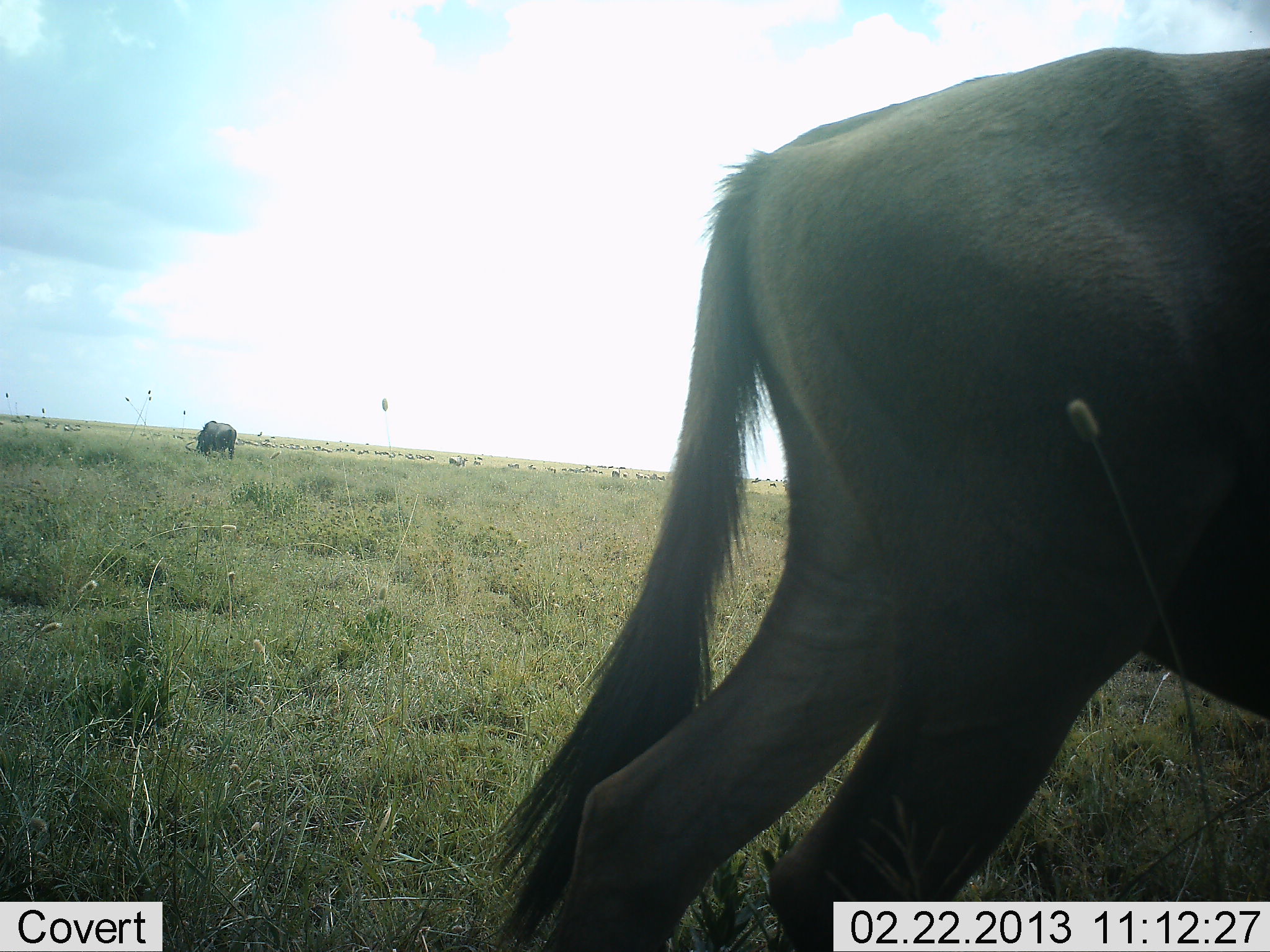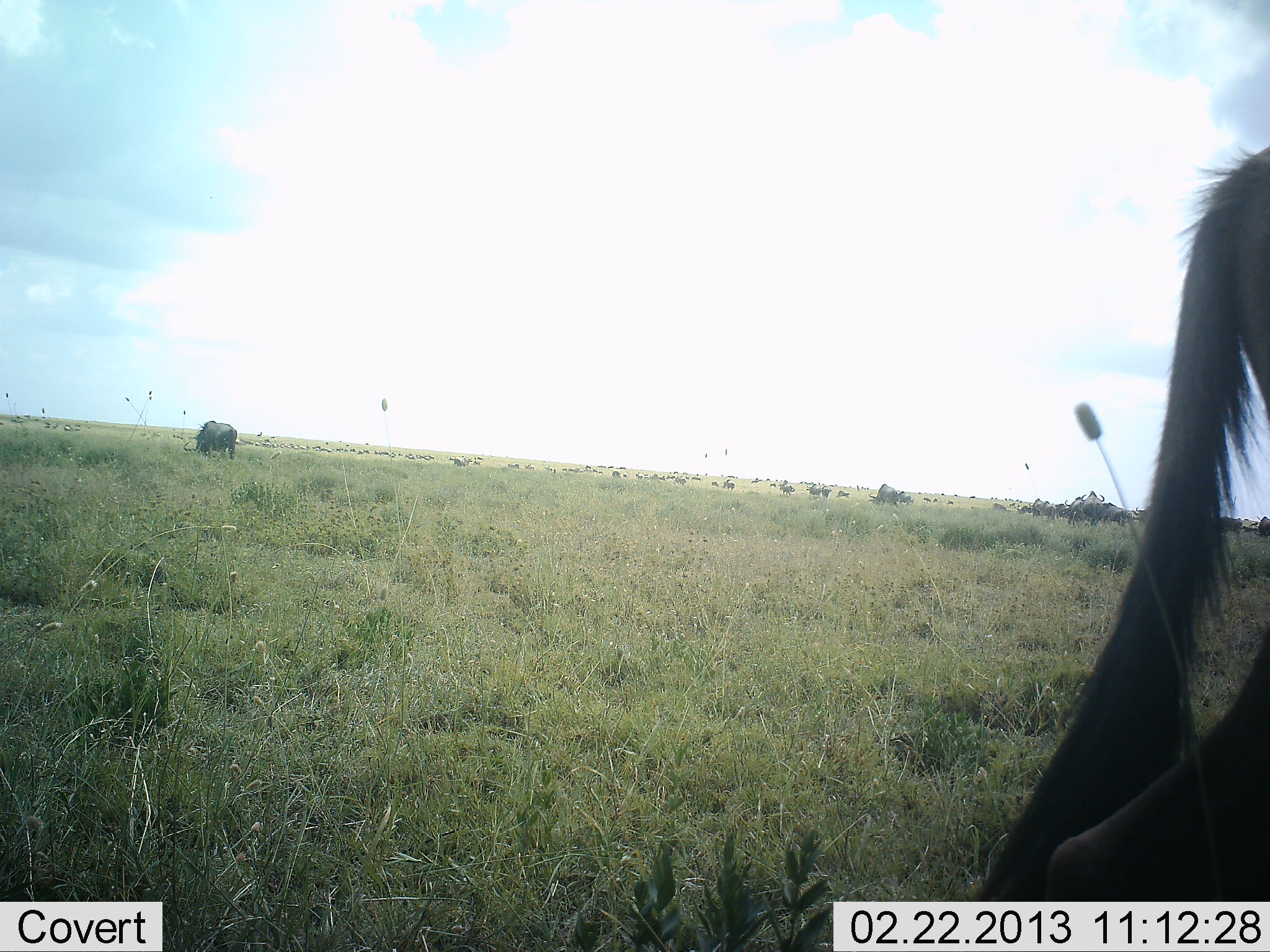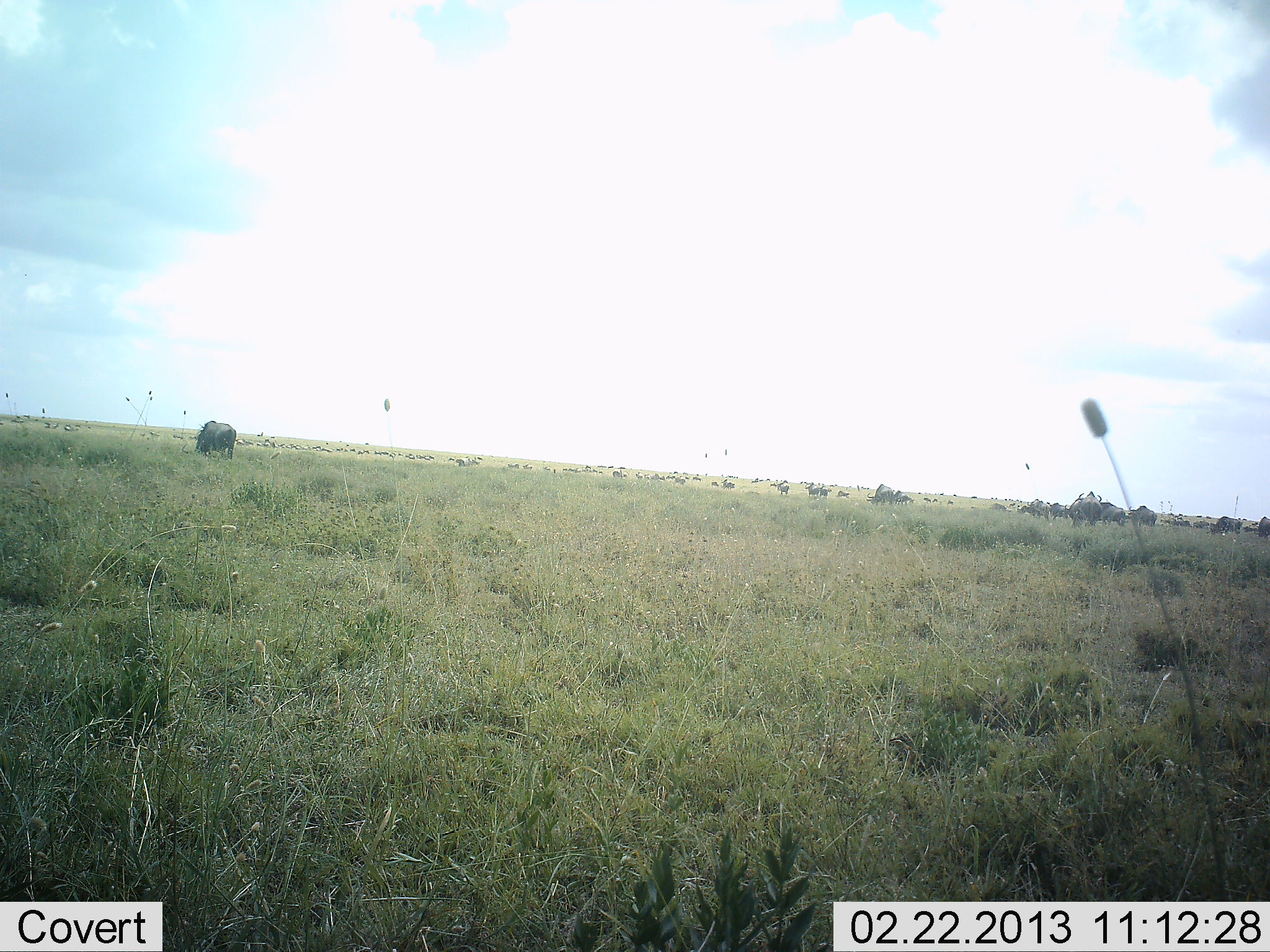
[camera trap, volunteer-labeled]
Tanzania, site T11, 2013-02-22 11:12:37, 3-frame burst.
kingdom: Animalia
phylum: Chordata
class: Mammalia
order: Artiodactyla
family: Bovidae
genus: Connochaetes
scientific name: Connochaetes taurinus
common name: blue wildebeest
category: wildebeest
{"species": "wildebeest (blue wildebeest) (Connochaetes taurinus)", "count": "11-50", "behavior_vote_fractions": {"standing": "44%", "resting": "6%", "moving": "75%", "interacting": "3%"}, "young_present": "3%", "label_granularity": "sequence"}